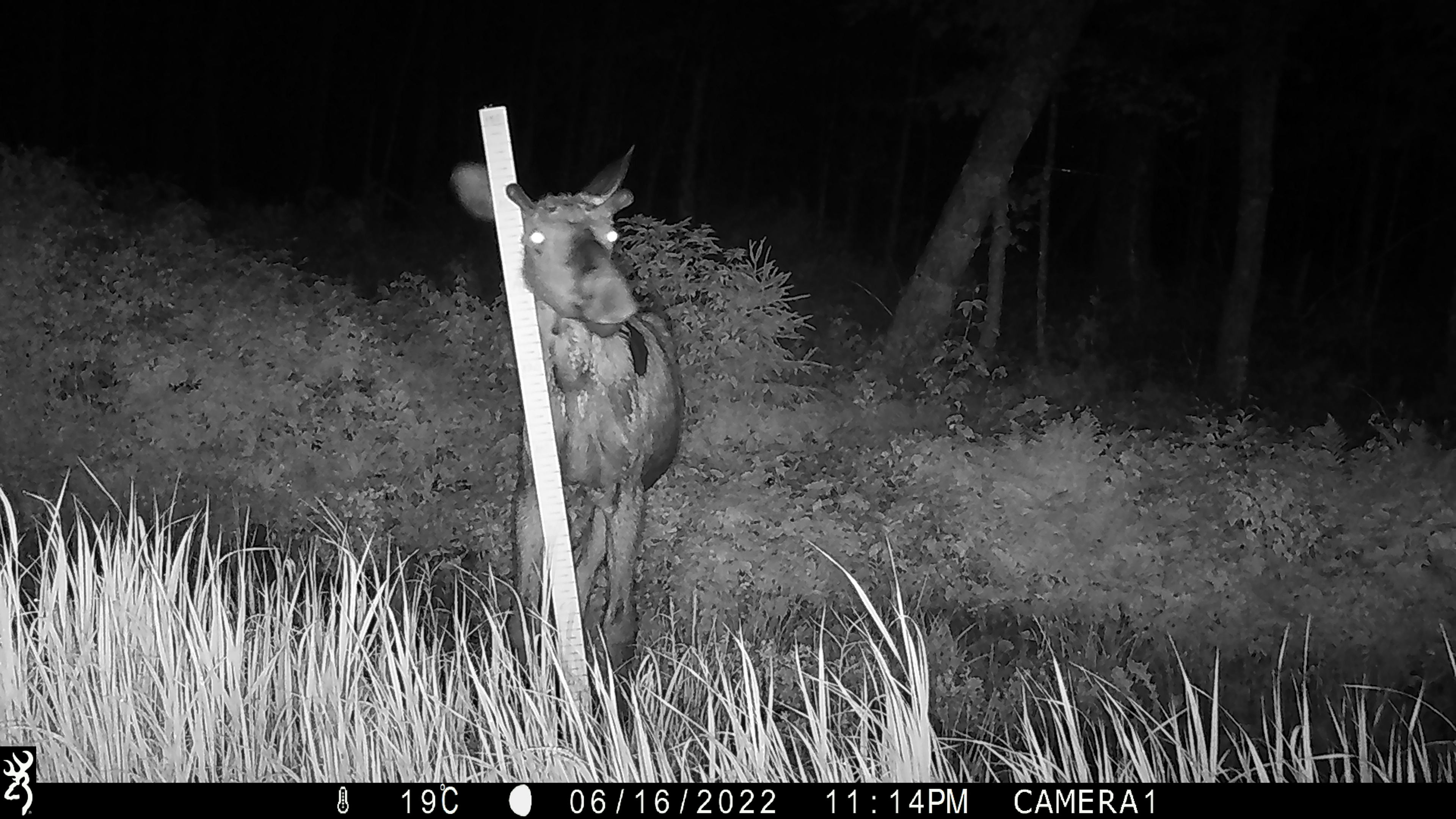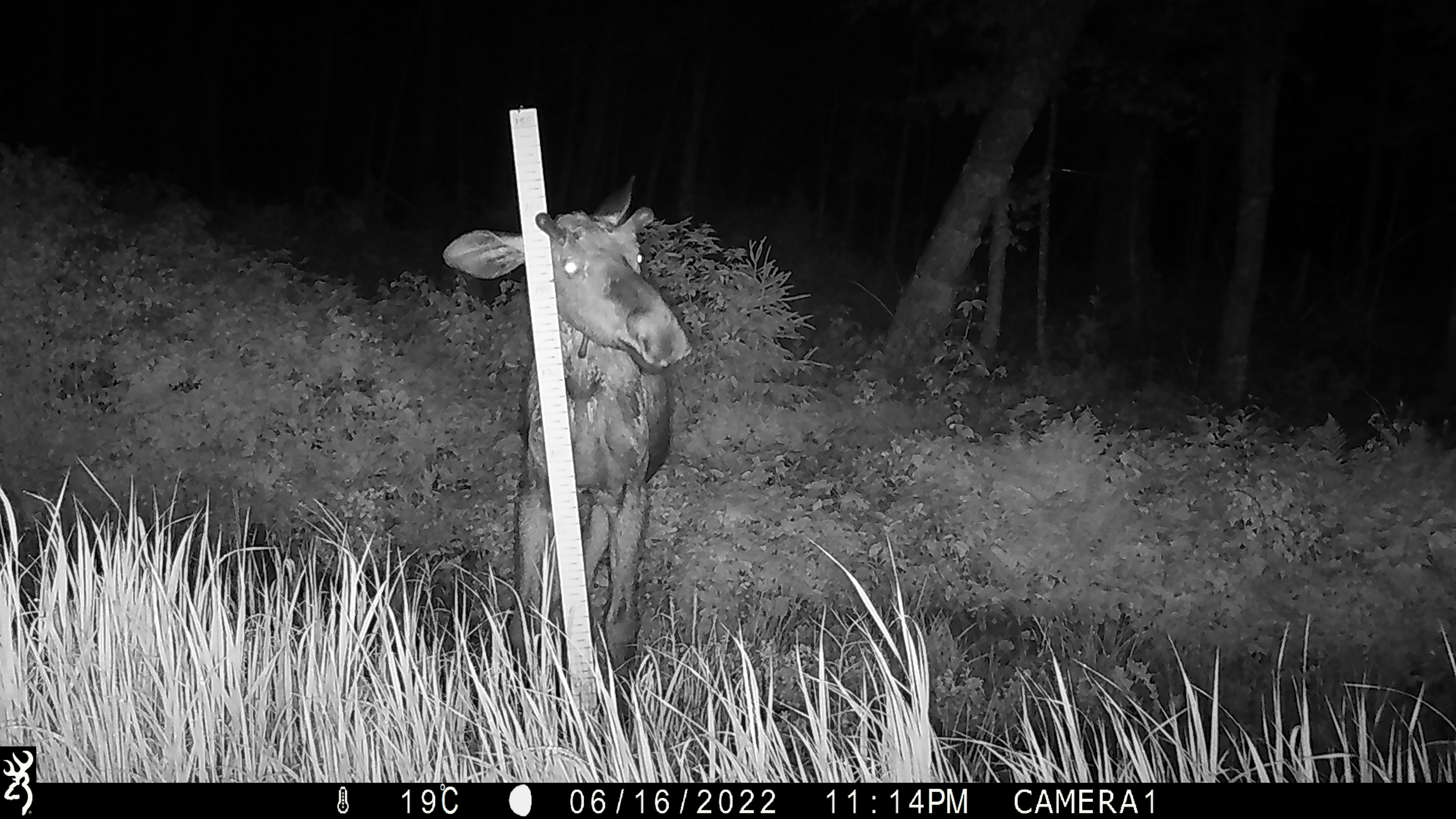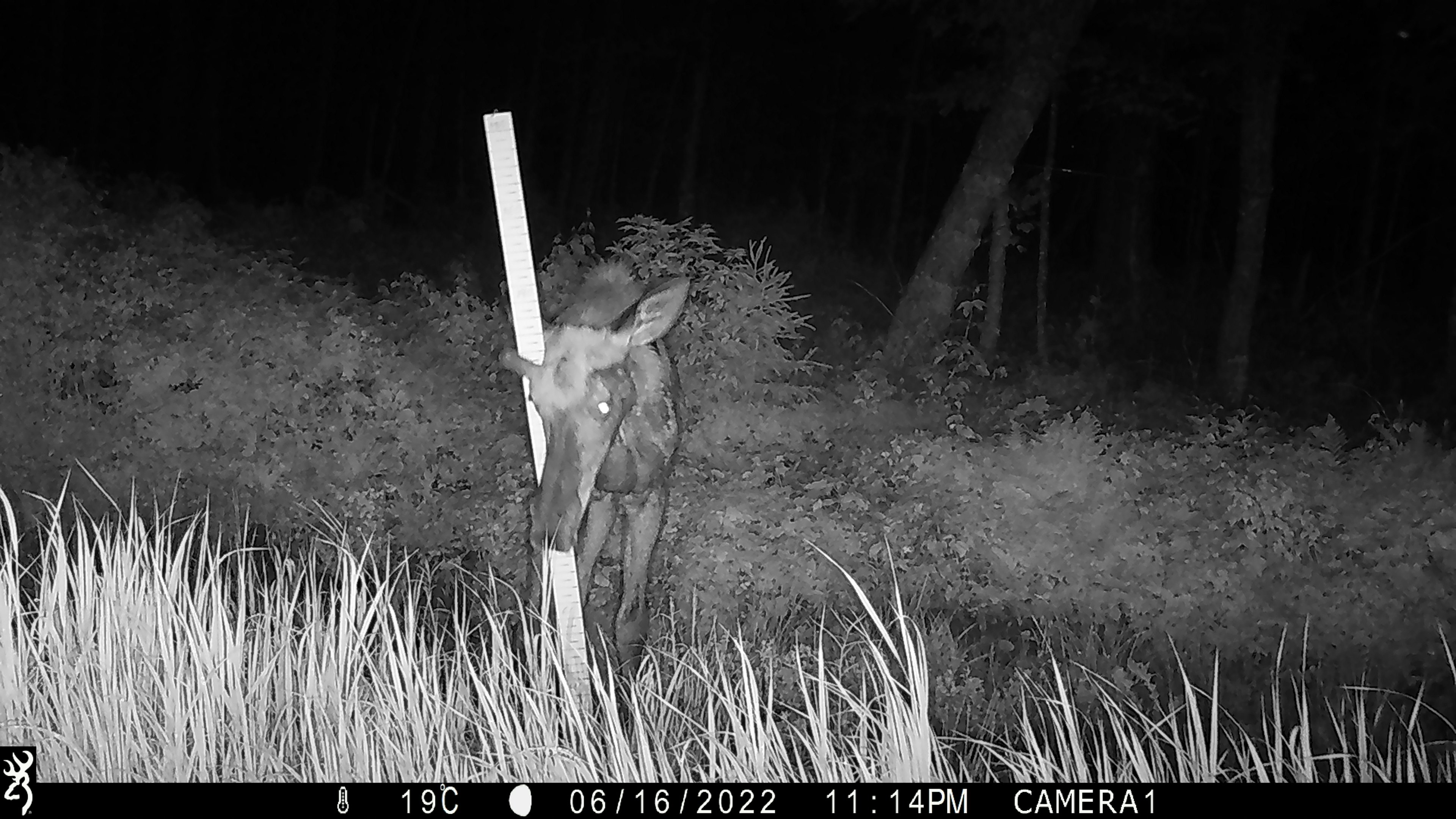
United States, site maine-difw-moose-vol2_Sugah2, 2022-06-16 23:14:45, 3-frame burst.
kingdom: Animalia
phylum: Chordata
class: Mammalia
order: Artiodactyla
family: Cervidae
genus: Alces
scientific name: Alces alces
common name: moose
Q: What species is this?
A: Moose (Alces alces).